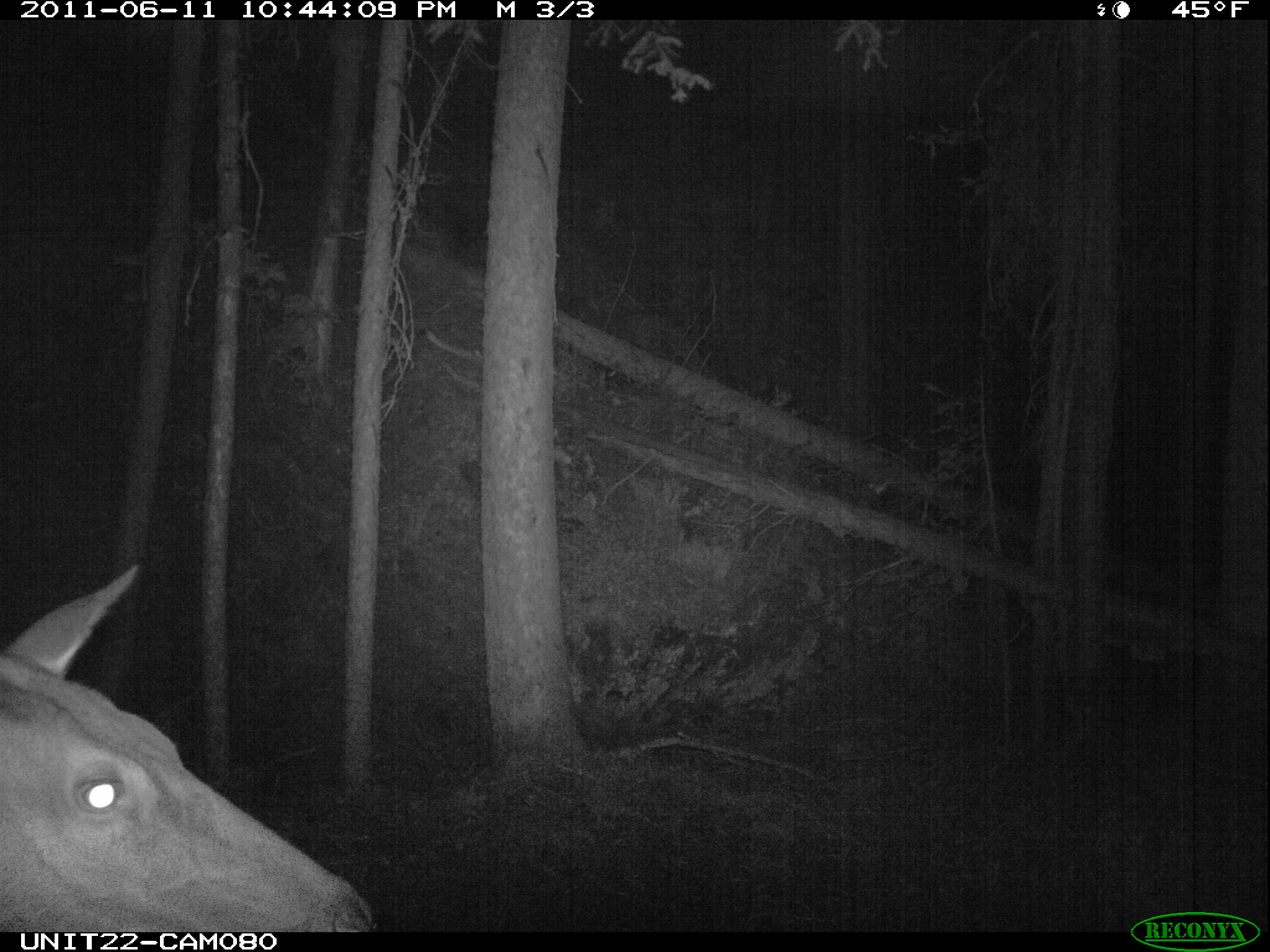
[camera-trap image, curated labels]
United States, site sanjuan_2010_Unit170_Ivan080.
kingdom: Animalia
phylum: Chordata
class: Mammalia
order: Artiodactyla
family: Cervidae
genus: Cervus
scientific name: Cervus elaphus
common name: red deer